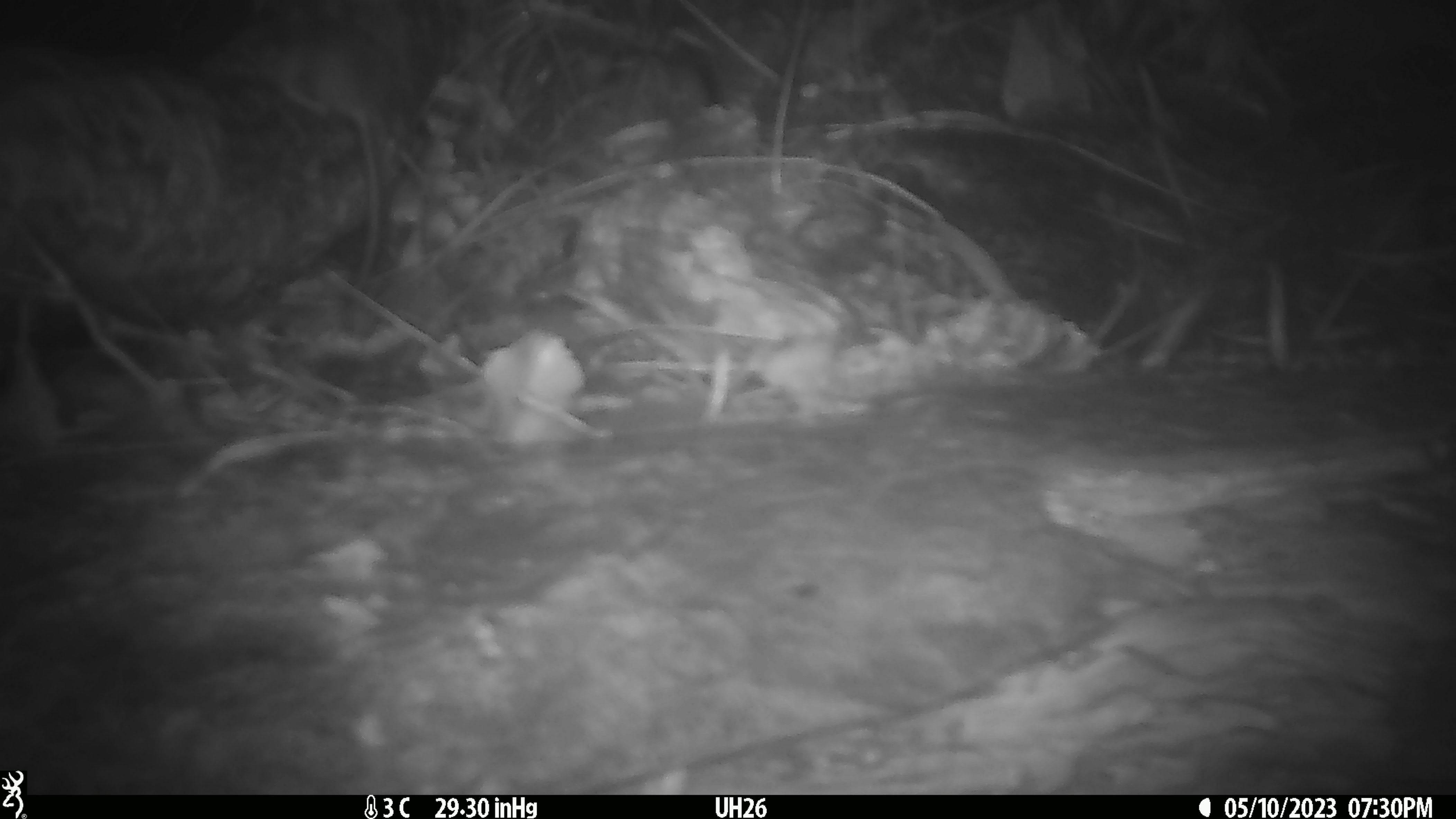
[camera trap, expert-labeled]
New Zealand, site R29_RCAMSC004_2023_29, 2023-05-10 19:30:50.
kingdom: Animalia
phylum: Chordata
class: Mammalia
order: Rodentia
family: Muridae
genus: Mus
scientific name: Mus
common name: mouse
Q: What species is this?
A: Mouse (Mus).